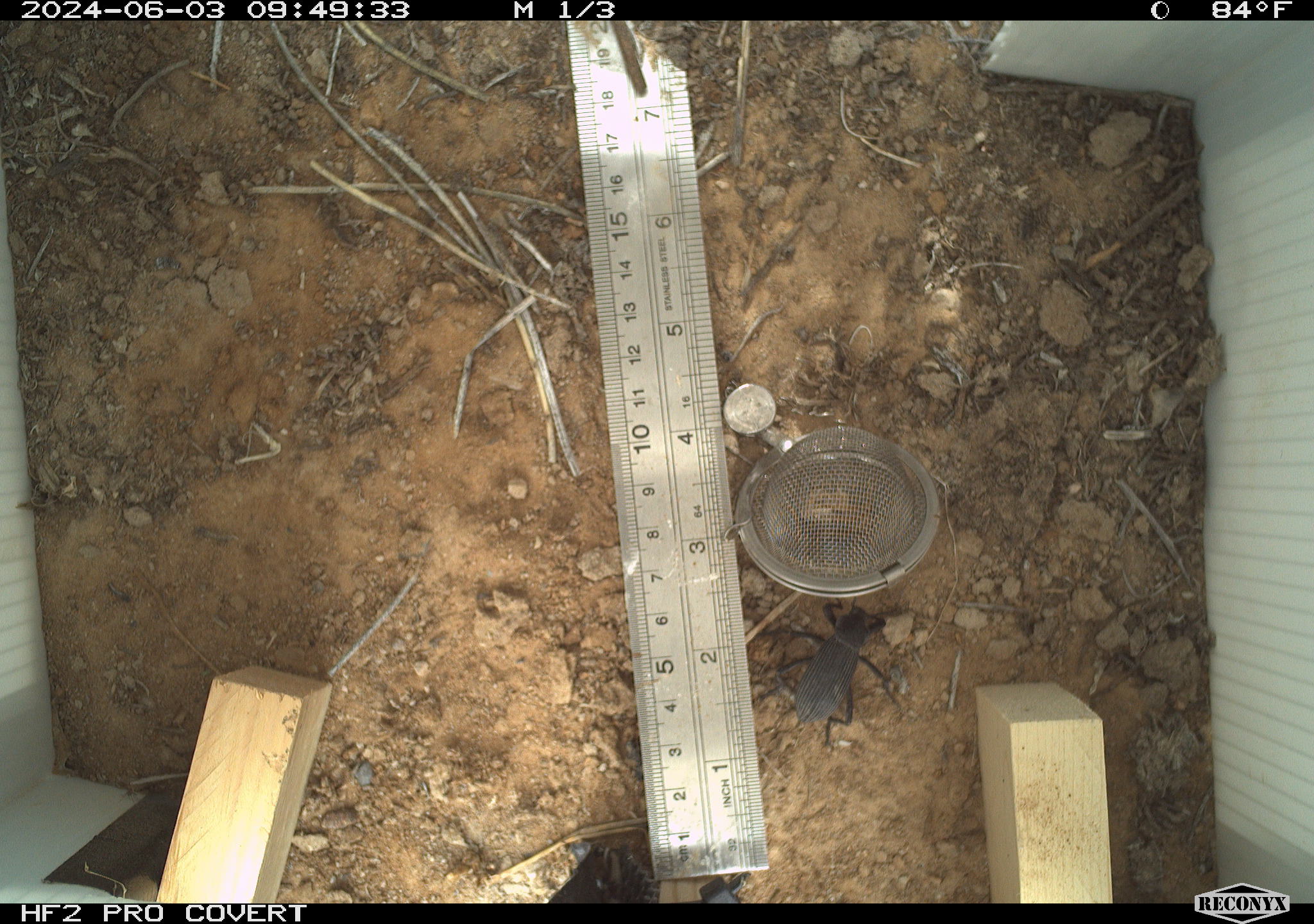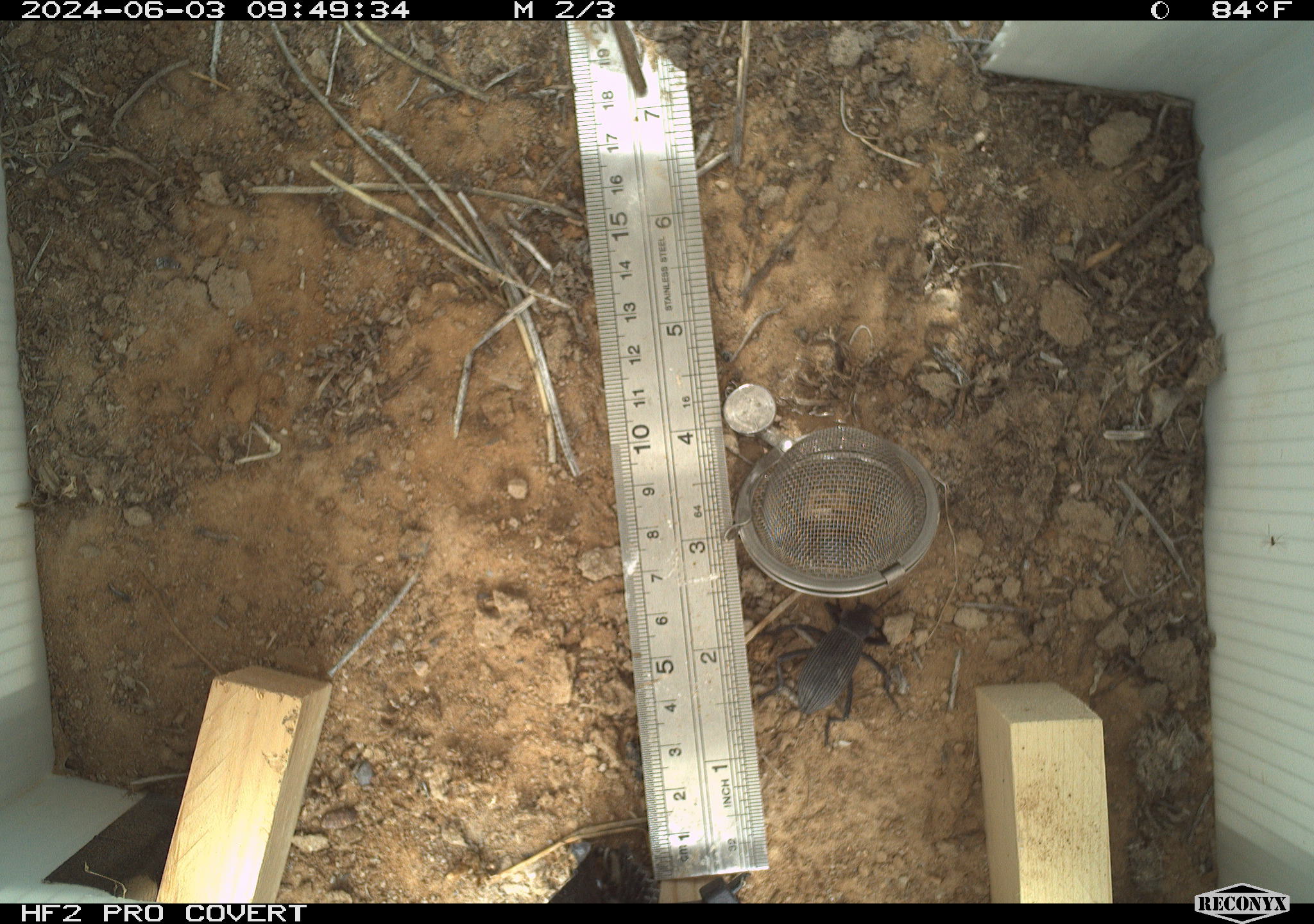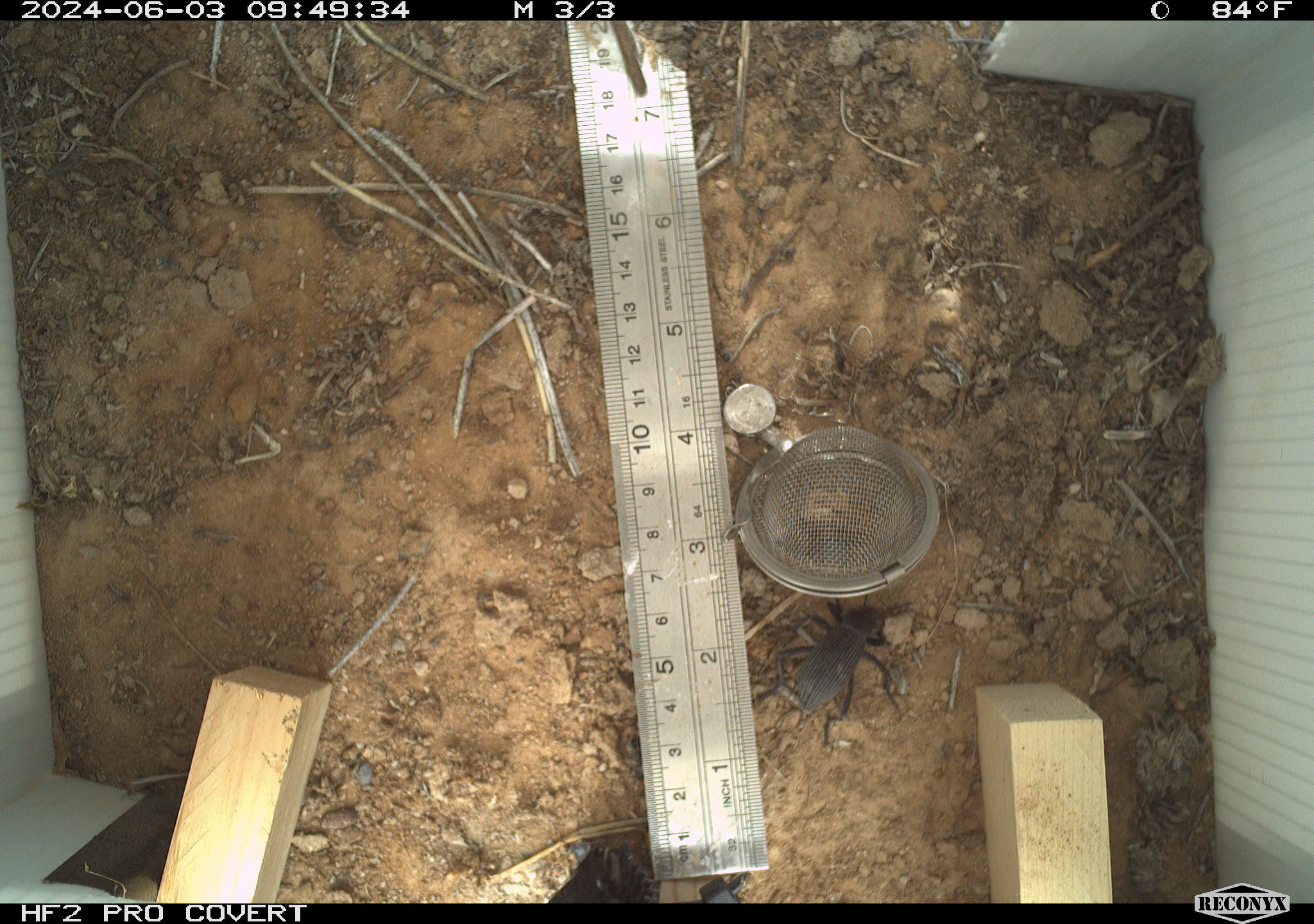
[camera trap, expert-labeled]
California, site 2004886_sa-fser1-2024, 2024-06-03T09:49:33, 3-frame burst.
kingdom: Animalia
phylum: Arthropoda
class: Insecta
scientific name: Insecta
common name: insect